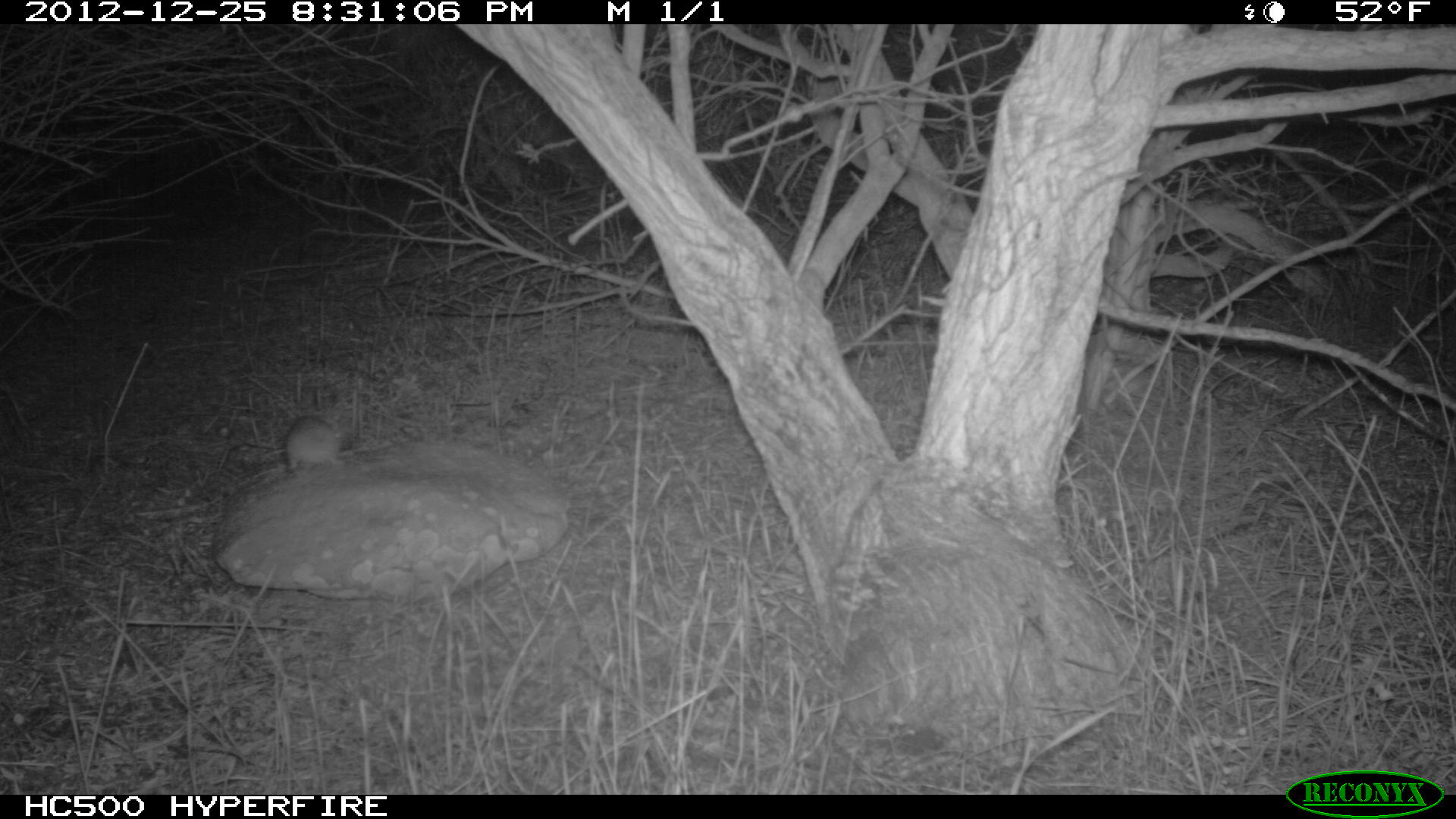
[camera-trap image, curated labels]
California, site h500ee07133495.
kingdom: Animalia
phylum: Chordata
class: Mammalia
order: Rodentia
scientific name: Rodentia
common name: rodent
Rodent (Rodentia).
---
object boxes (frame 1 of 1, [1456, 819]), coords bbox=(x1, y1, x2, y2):
rodent: bbox=(285, 415, 346, 469)